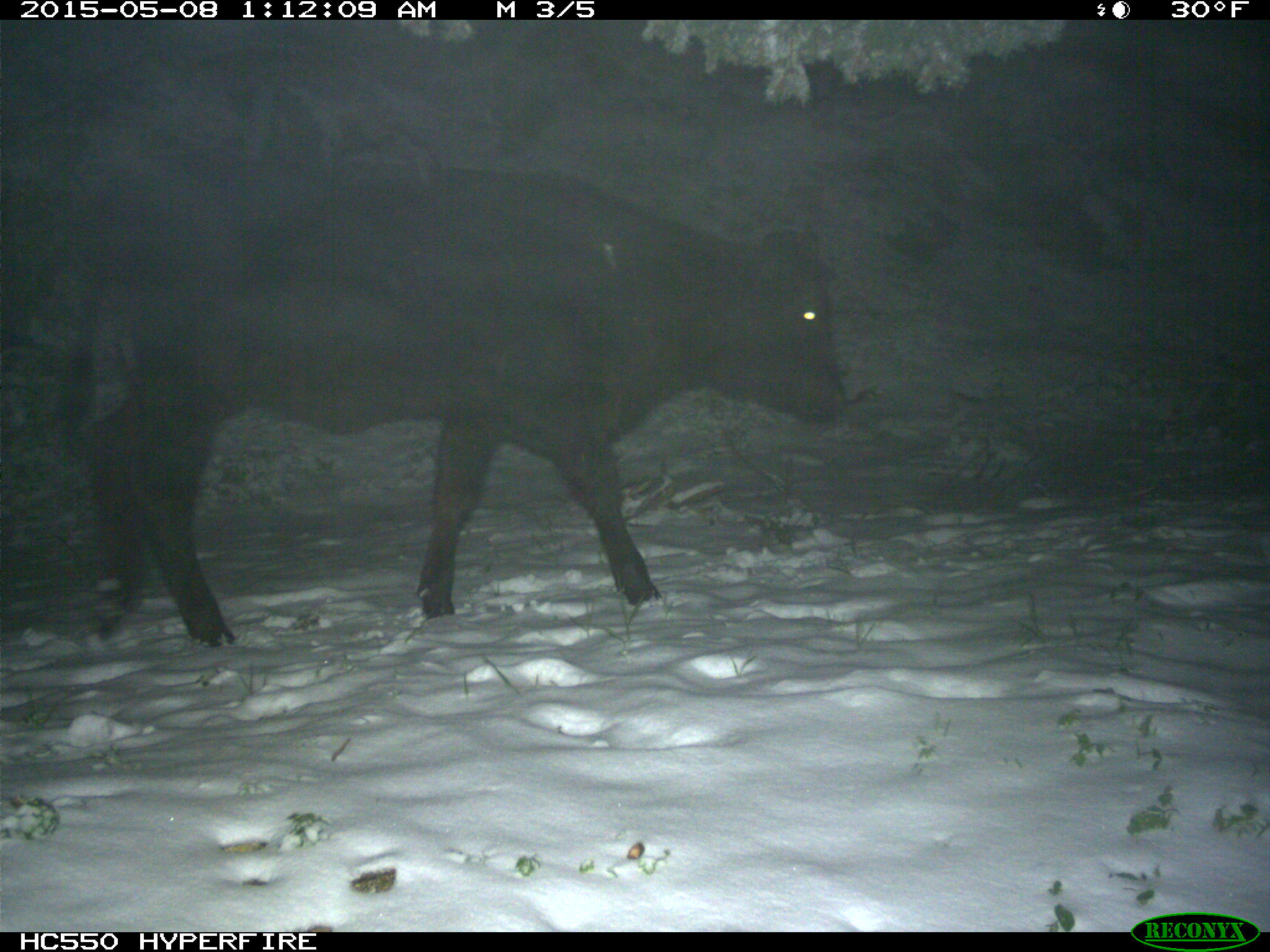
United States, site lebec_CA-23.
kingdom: Animalia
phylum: Chordata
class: Mammalia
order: Artiodactyla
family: Bovidae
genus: Bos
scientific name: Bos taurus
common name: domestic cow